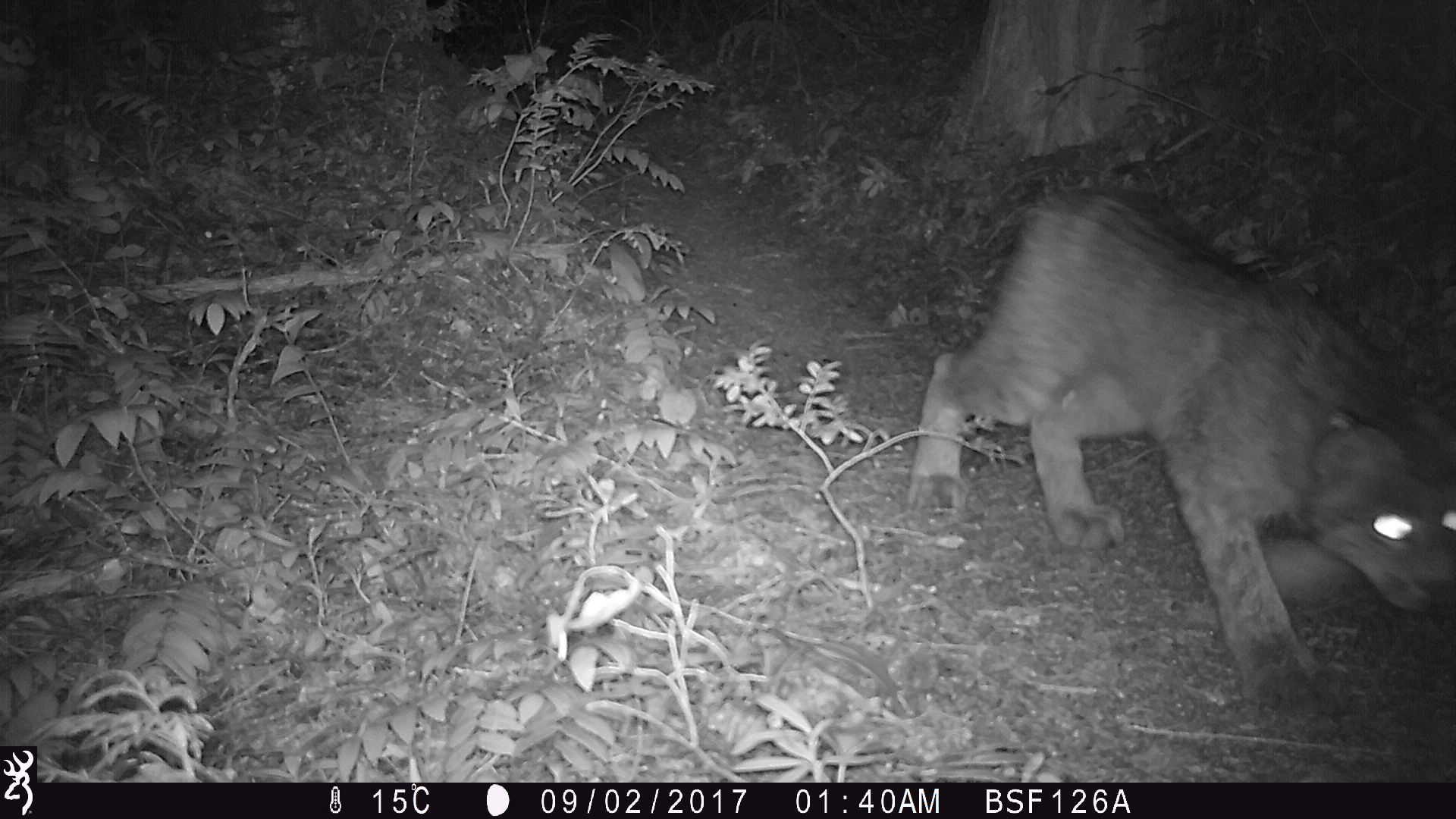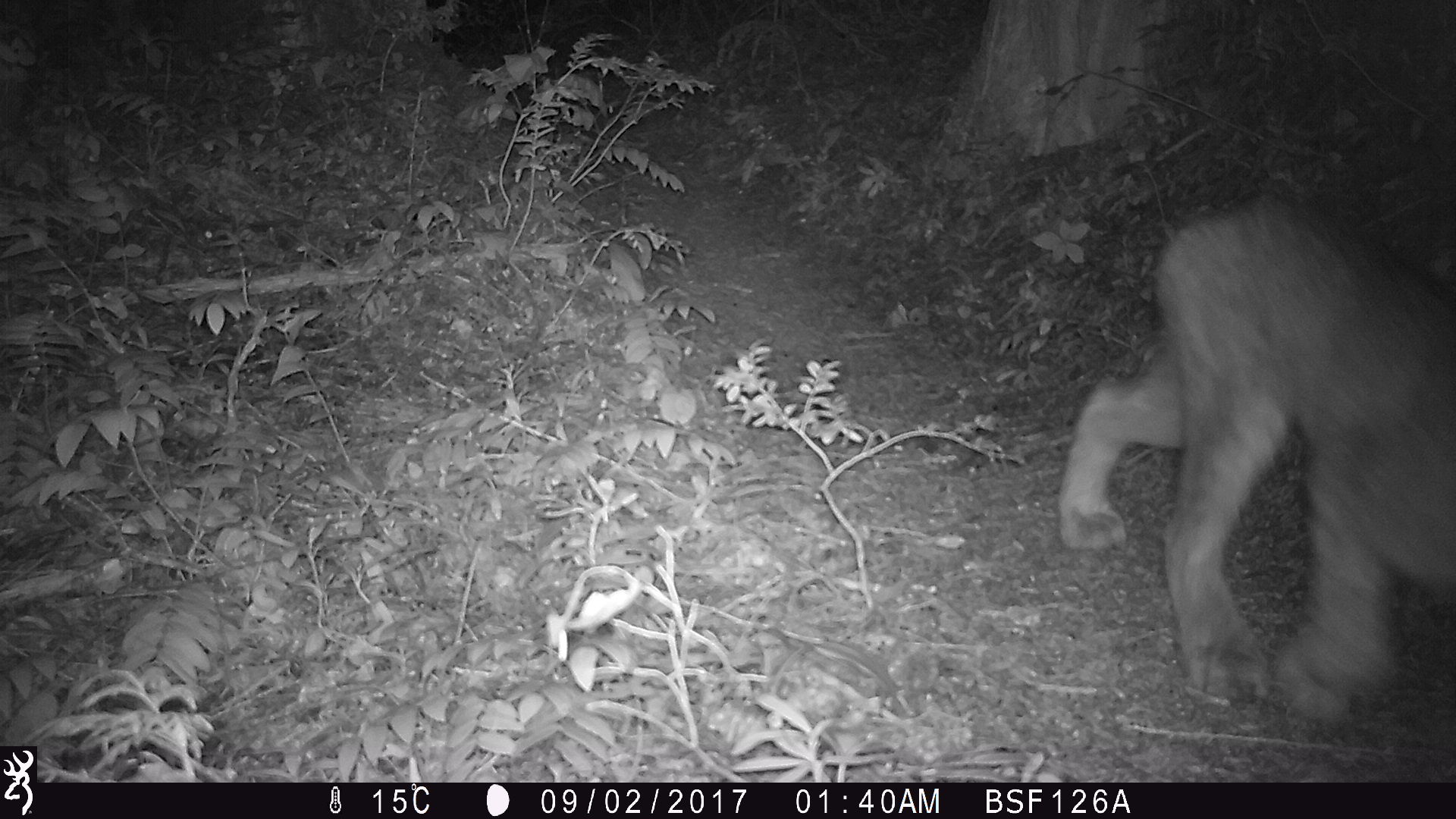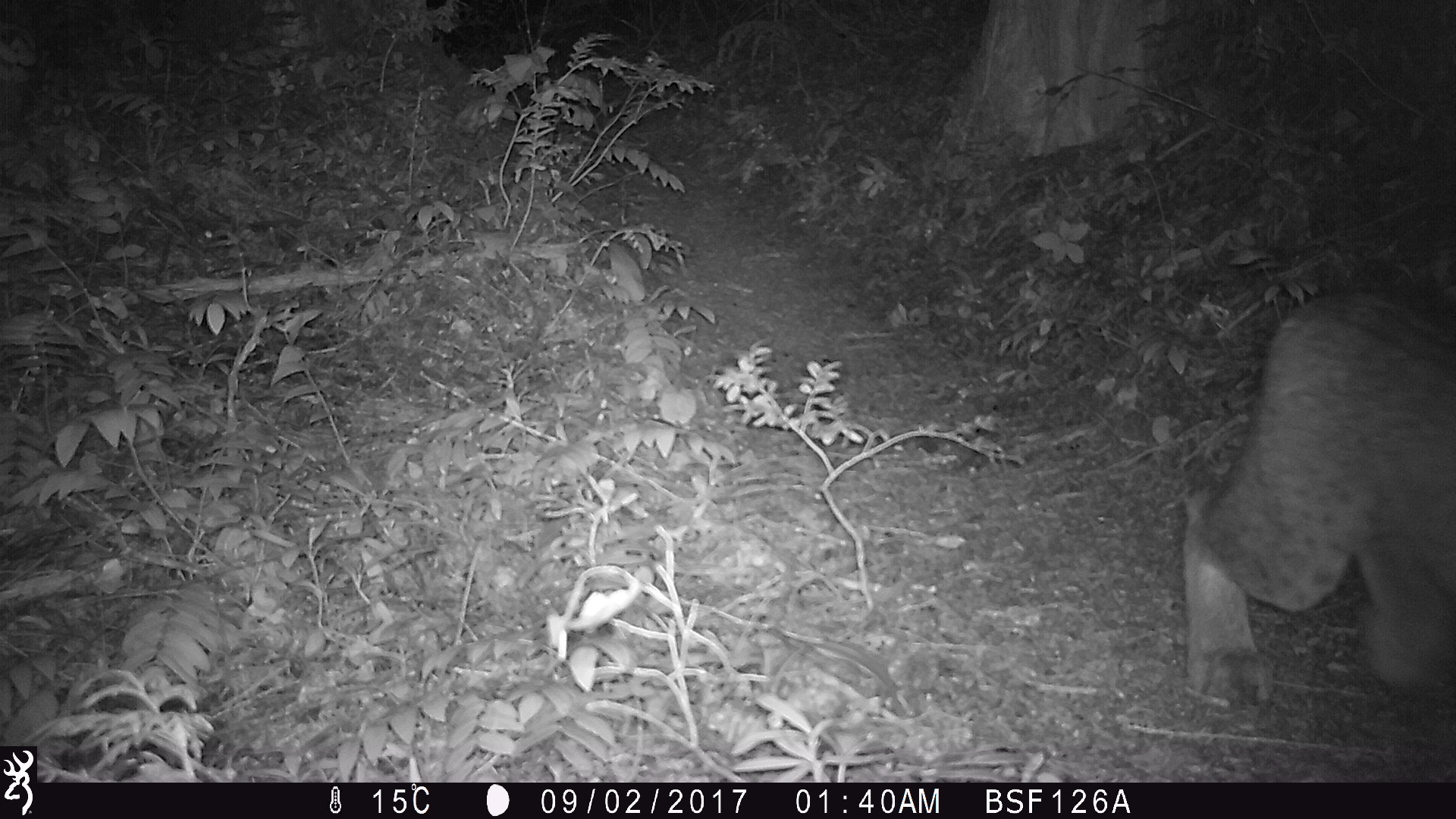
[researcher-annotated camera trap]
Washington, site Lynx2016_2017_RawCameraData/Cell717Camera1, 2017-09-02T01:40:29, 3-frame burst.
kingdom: Animalia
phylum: Chordata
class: Mammalia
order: Carnivora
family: Felidae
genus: Lynx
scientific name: Lynx canadensis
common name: canada lynx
Lynx canadensis (canada lynx). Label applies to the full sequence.